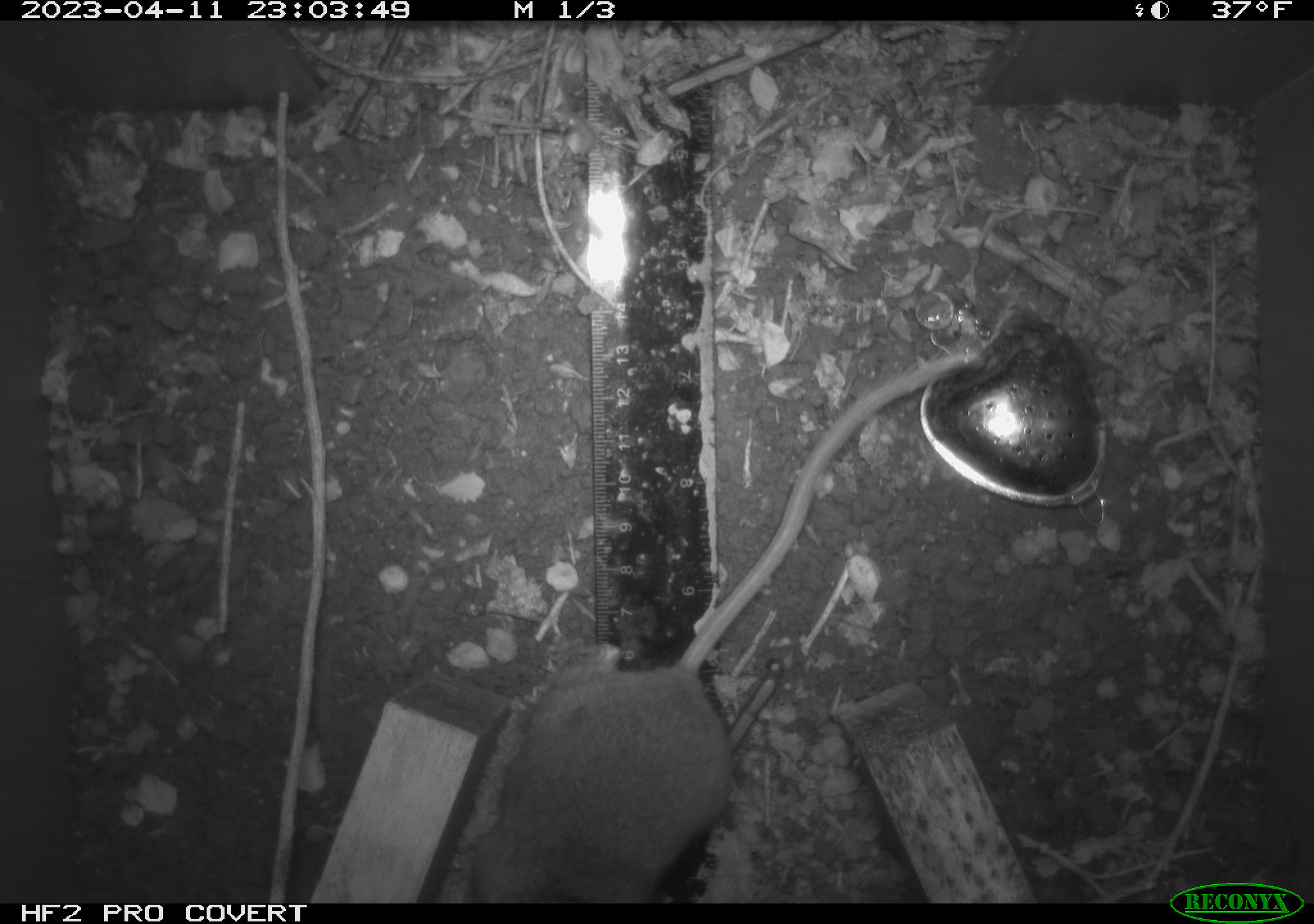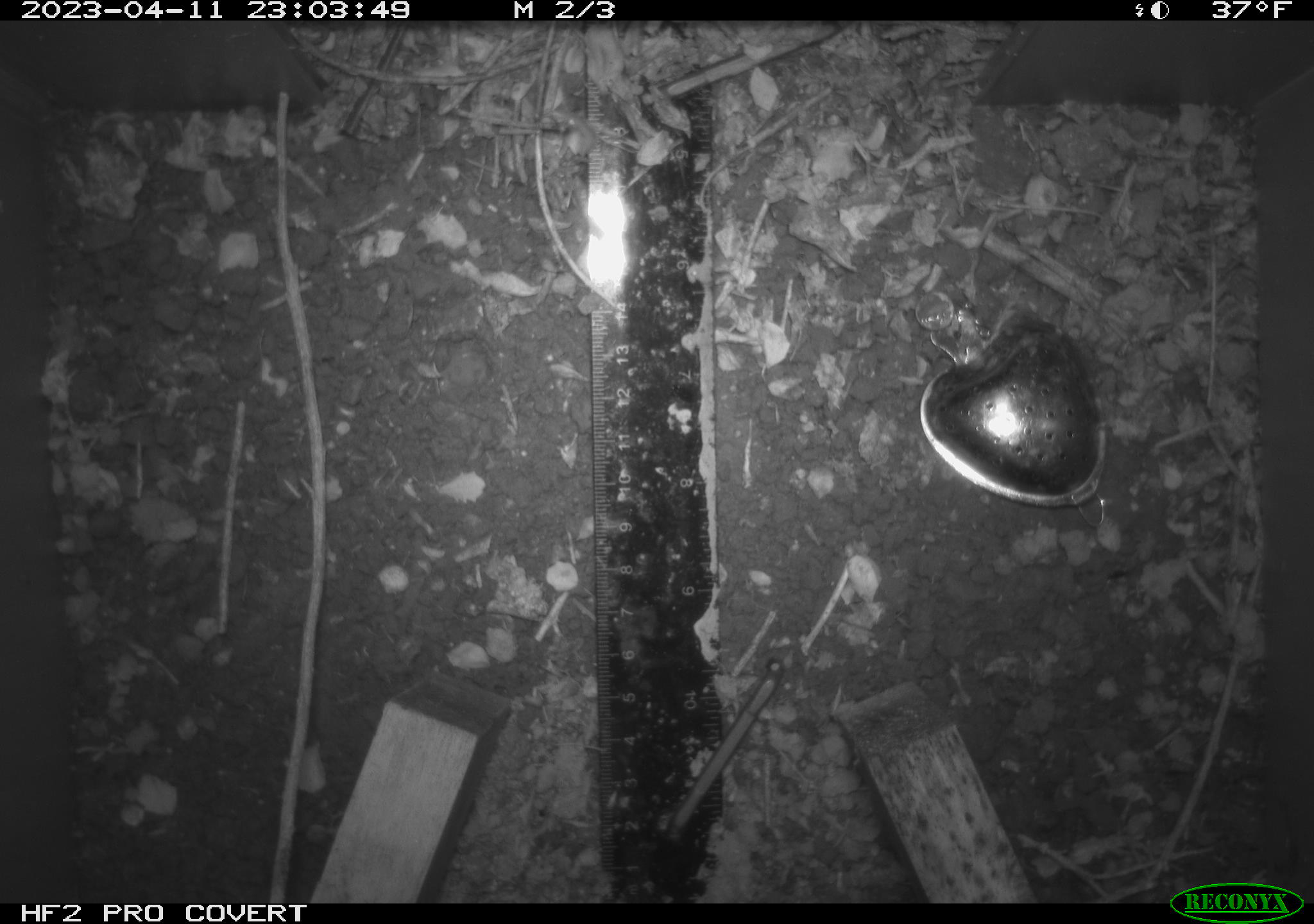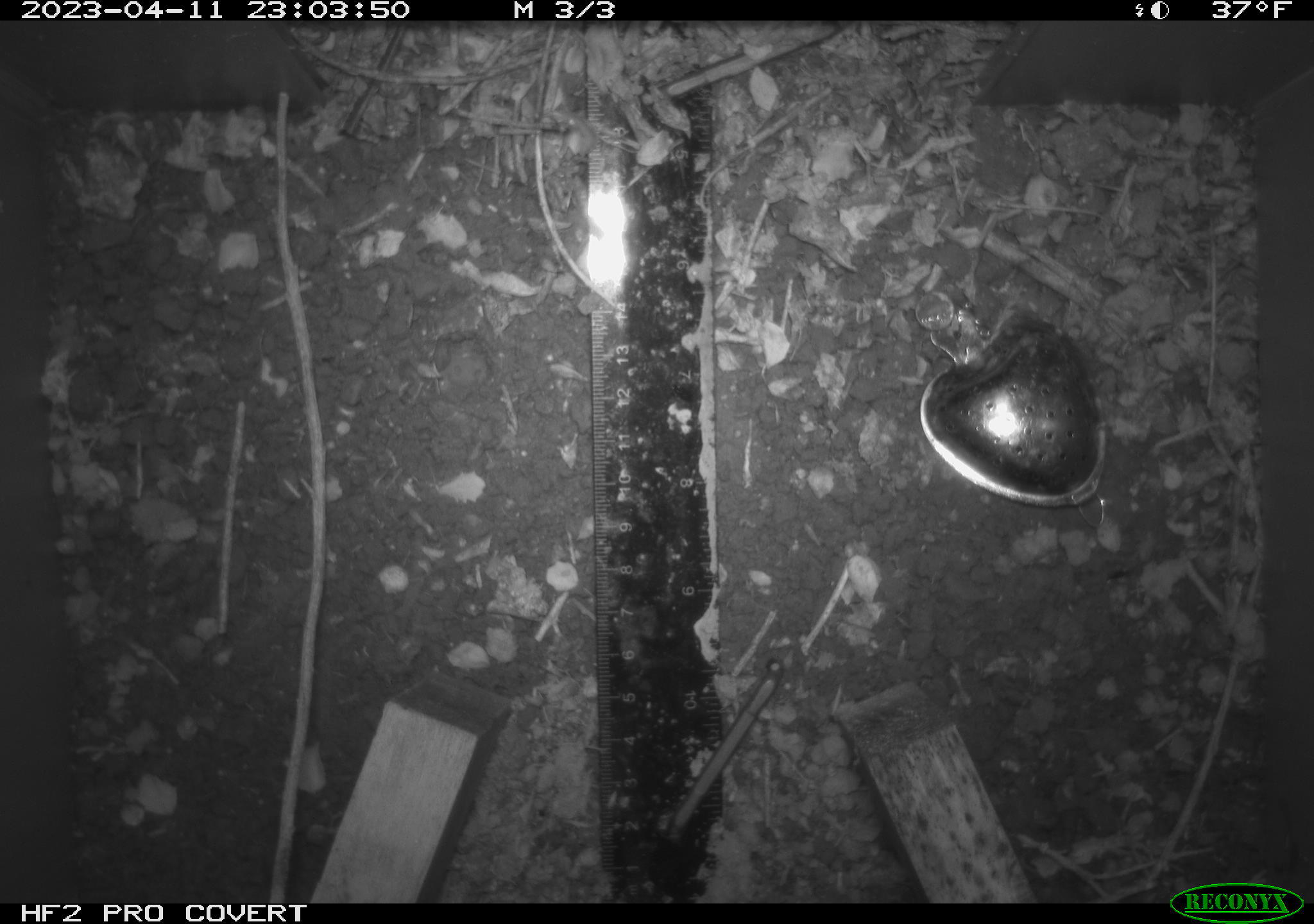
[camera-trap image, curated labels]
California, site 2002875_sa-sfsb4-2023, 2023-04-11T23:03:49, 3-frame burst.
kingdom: Animalia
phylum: Chordata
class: Mammalia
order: Rodentia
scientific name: Rodentia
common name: mouse species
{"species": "mouse species (Rodentia)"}